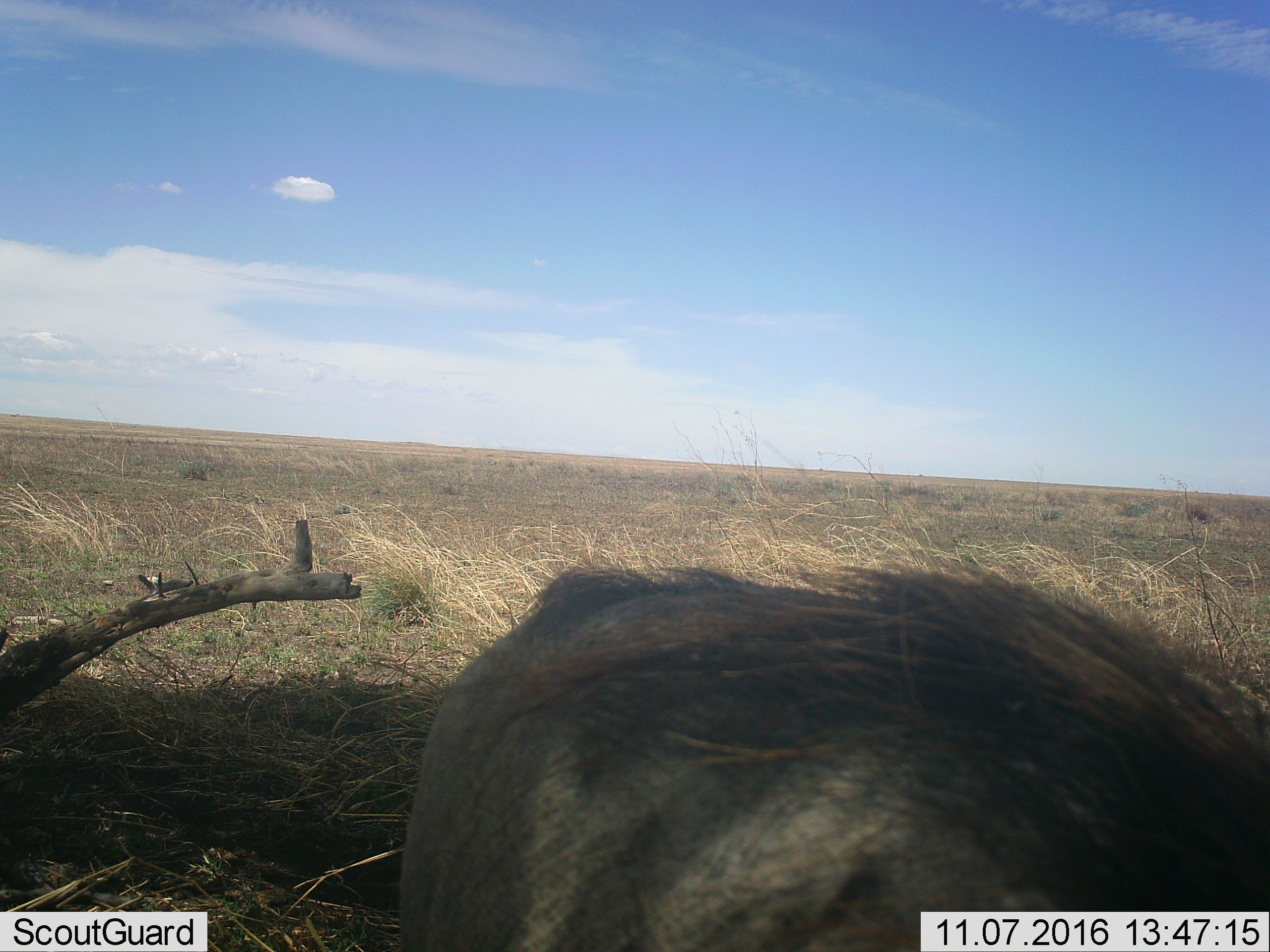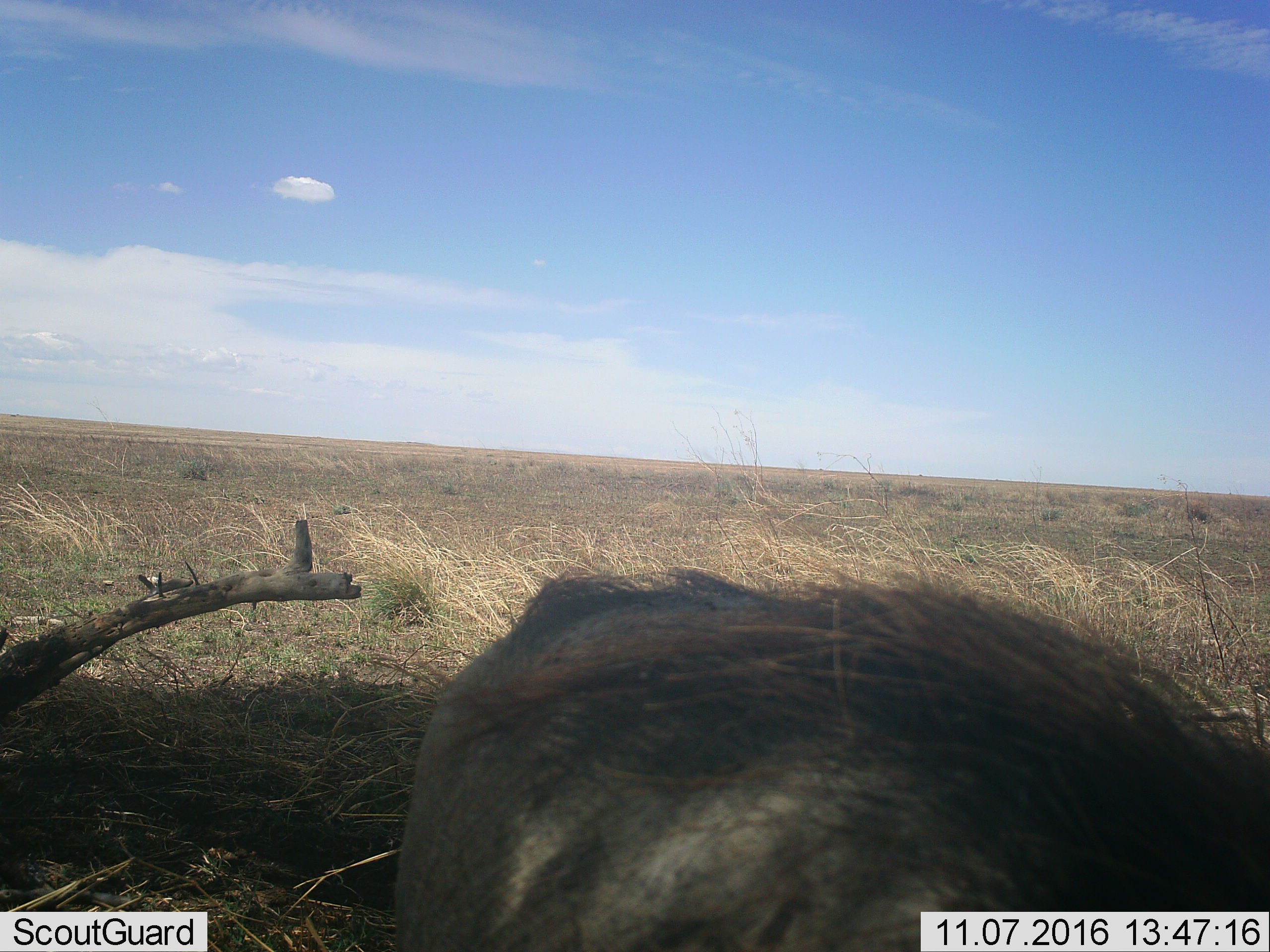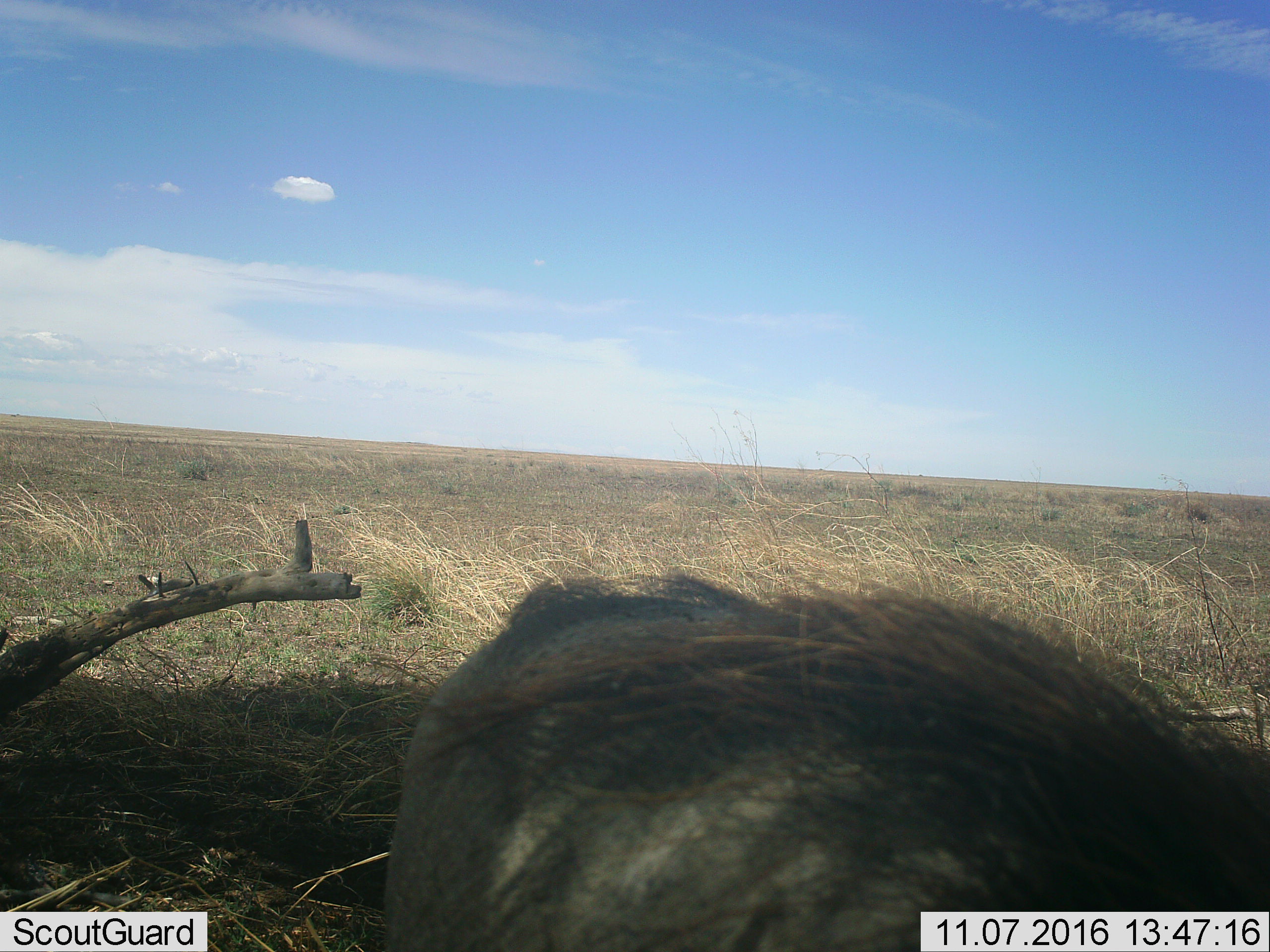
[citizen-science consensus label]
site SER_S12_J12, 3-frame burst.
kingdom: Animalia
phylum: Chordata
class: Mammalia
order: Artiodactyla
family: Suidae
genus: Phacochoerus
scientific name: Phacochoerus africanus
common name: warthog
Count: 1.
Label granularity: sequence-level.